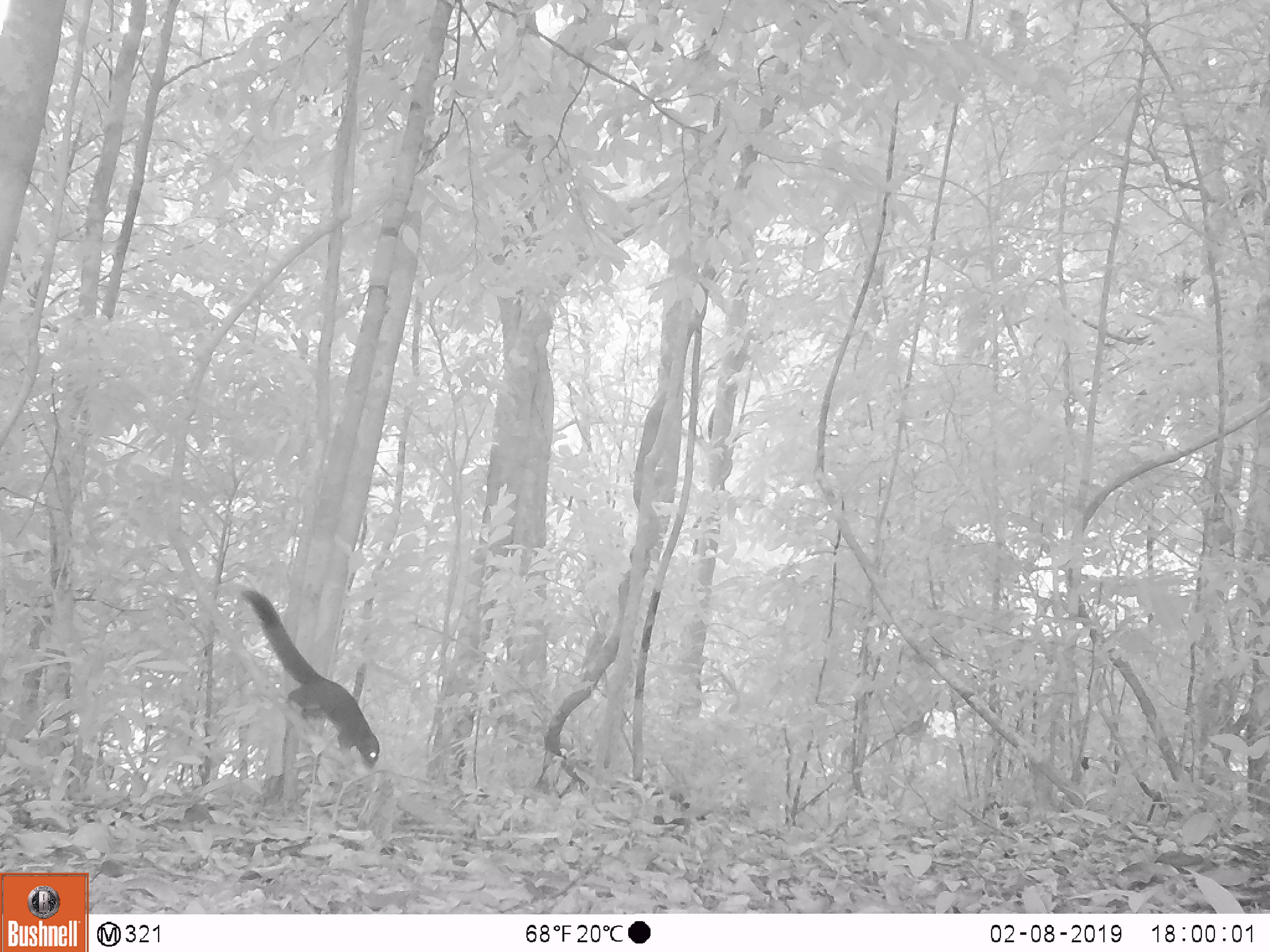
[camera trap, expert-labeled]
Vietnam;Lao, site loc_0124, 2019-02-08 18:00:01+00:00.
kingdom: Animalia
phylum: Chordata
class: Mammalia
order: Rodentia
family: Sciuridae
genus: Callosciurus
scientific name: Callosciurus erythraeus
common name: pallas's squirrel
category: pallass squirrel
Pallass squirrel (pallas's squirrel) (Callosciurus erythraeus). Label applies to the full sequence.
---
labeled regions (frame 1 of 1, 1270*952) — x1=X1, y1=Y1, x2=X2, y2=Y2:
pallass squirrel: x1=239, y1=586, x2=380, y2=771